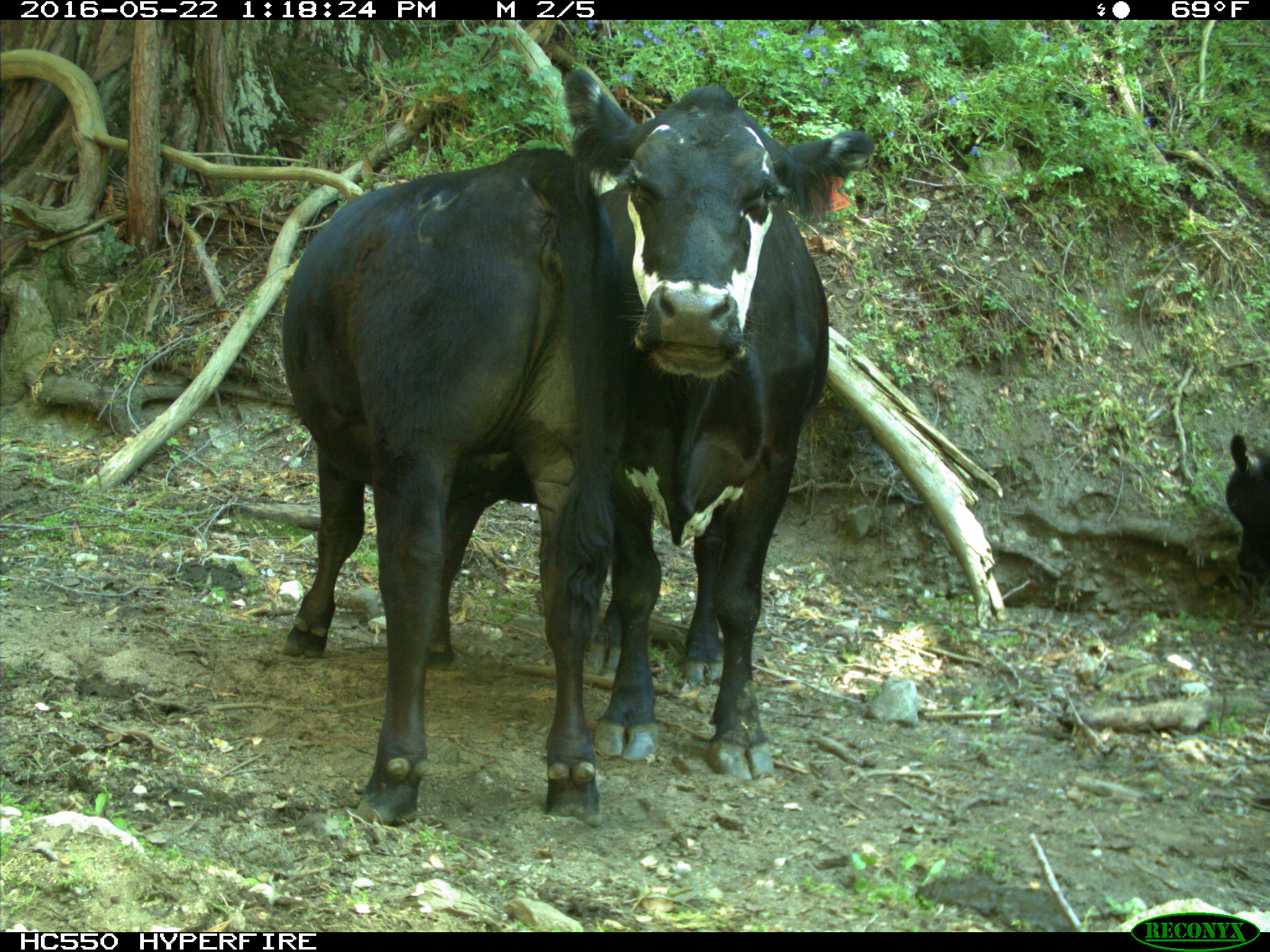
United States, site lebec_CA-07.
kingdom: Animalia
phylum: Chordata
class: Mammalia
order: Artiodactyla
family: Bovidae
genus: Bos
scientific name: Bos taurus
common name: domestic cow